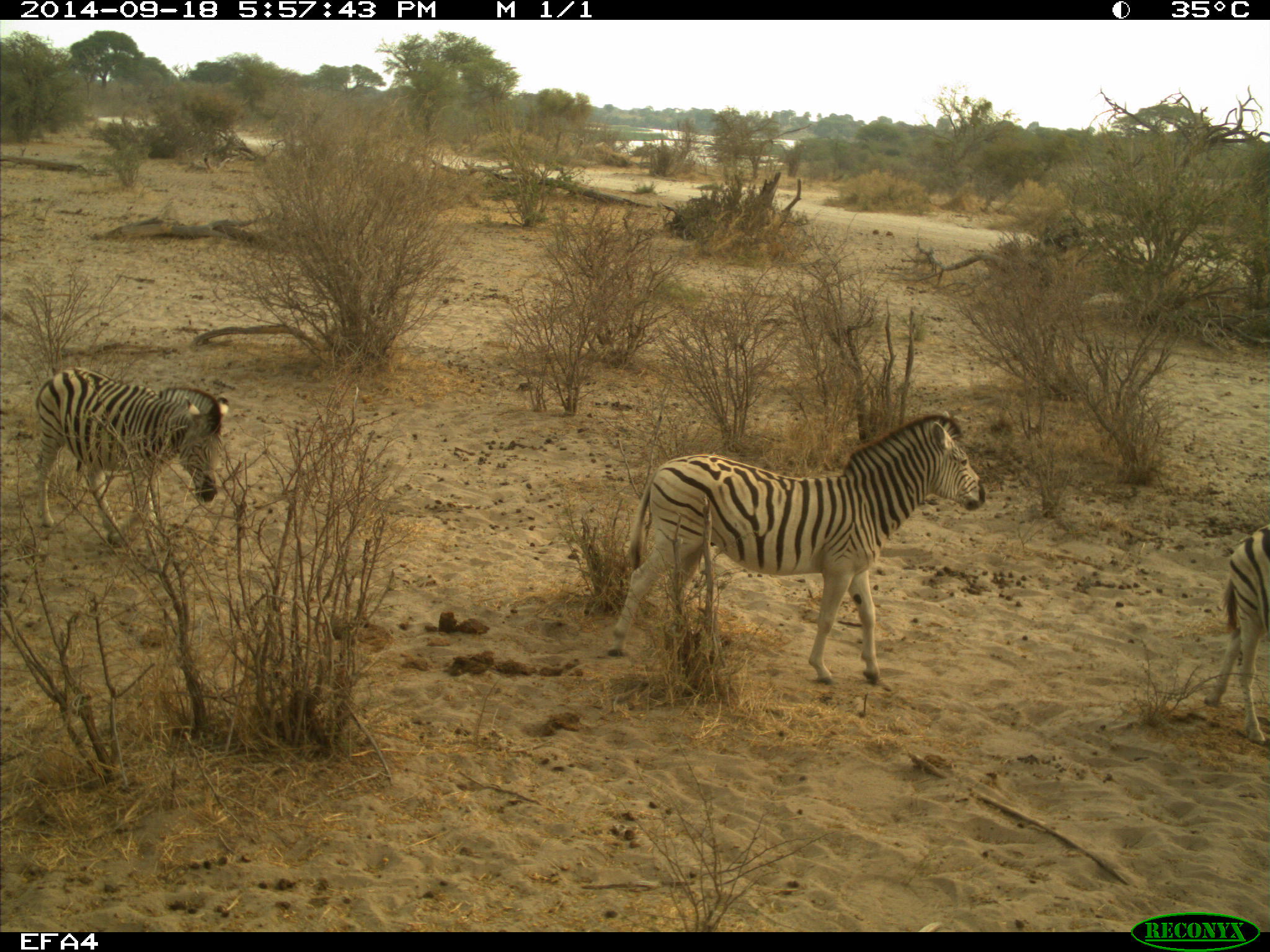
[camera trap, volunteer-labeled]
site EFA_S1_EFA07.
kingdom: Animalia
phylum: Chordata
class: Mammalia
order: Perissodactyla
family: Equidae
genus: Equus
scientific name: Equus quagga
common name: plains zebra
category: zebraplains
Zebraplains (plains zebra) (Equus quagga), count 3. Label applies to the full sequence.